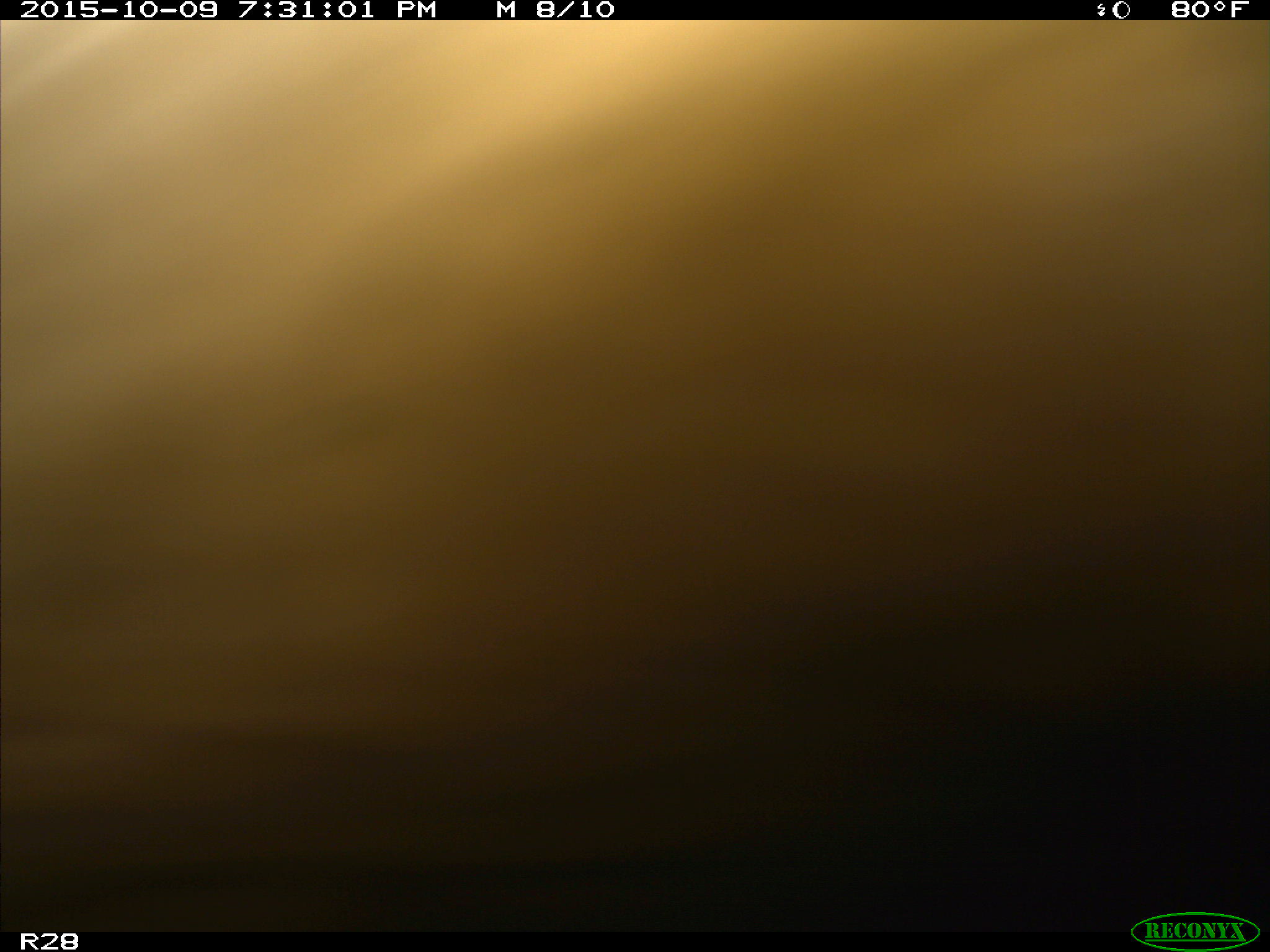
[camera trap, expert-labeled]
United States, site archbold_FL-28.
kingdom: Animalia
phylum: Chordata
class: Mammalia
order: Artiodactyla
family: Bovidae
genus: Bos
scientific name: Bos taurus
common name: domestic cow